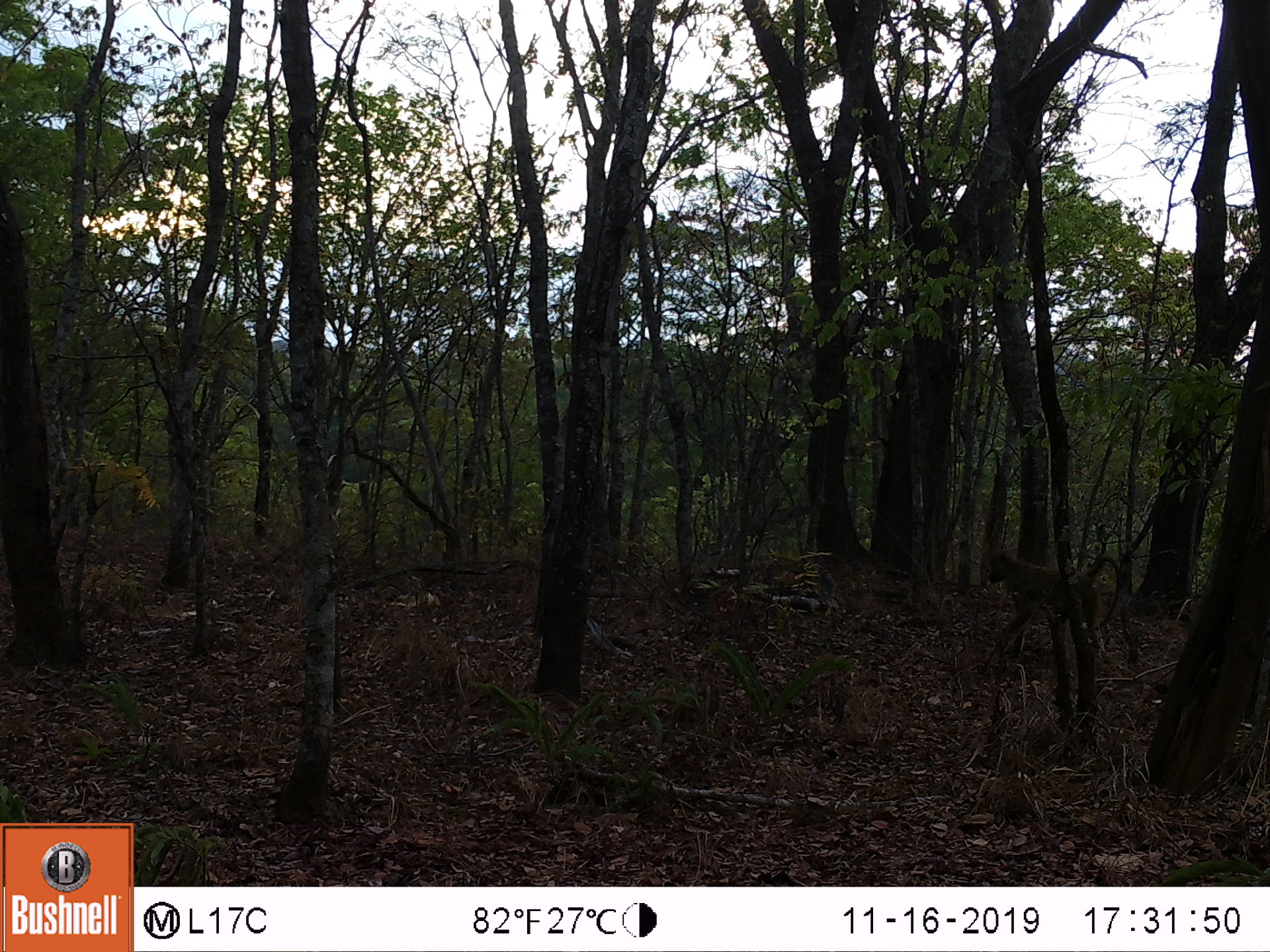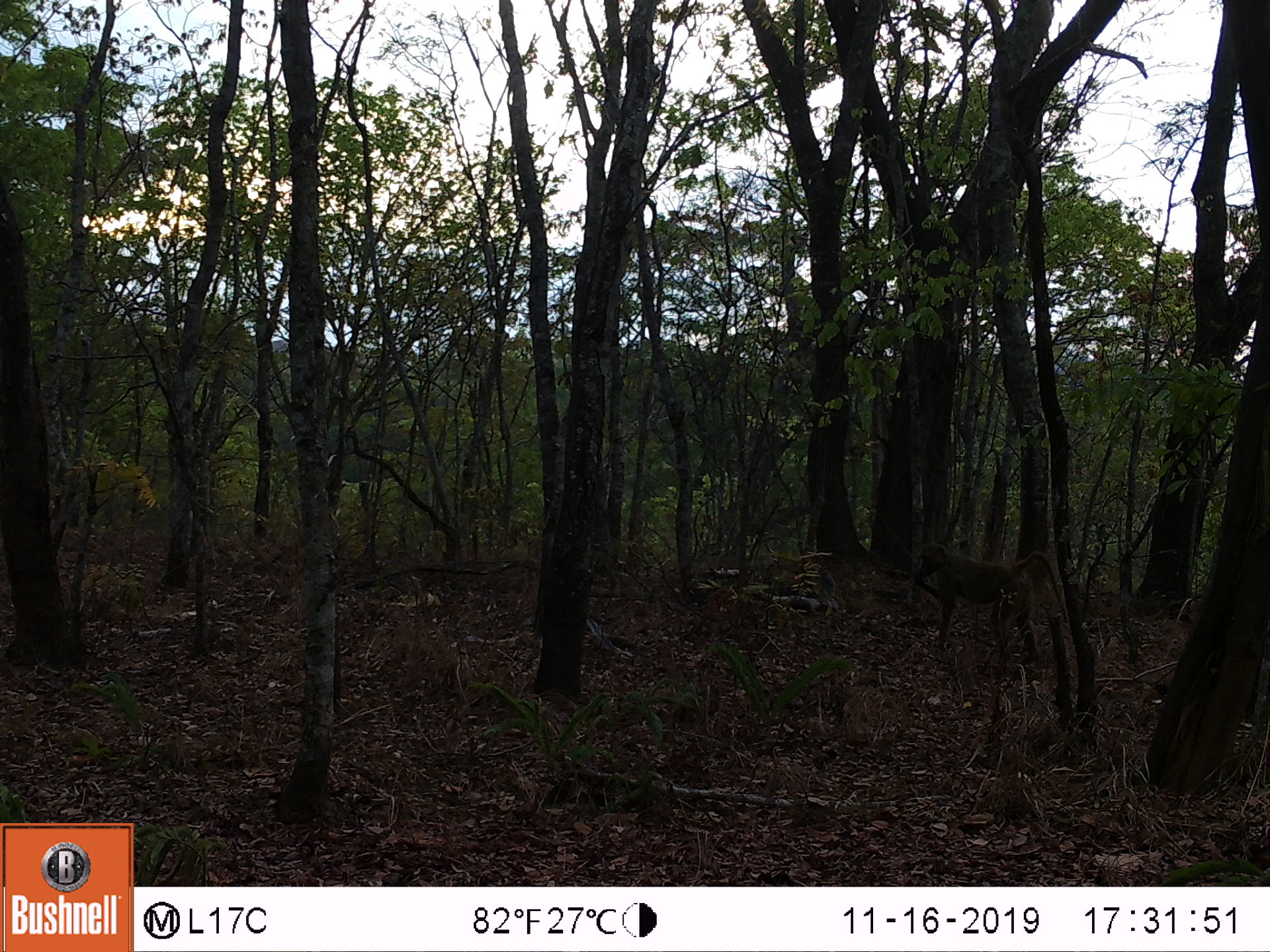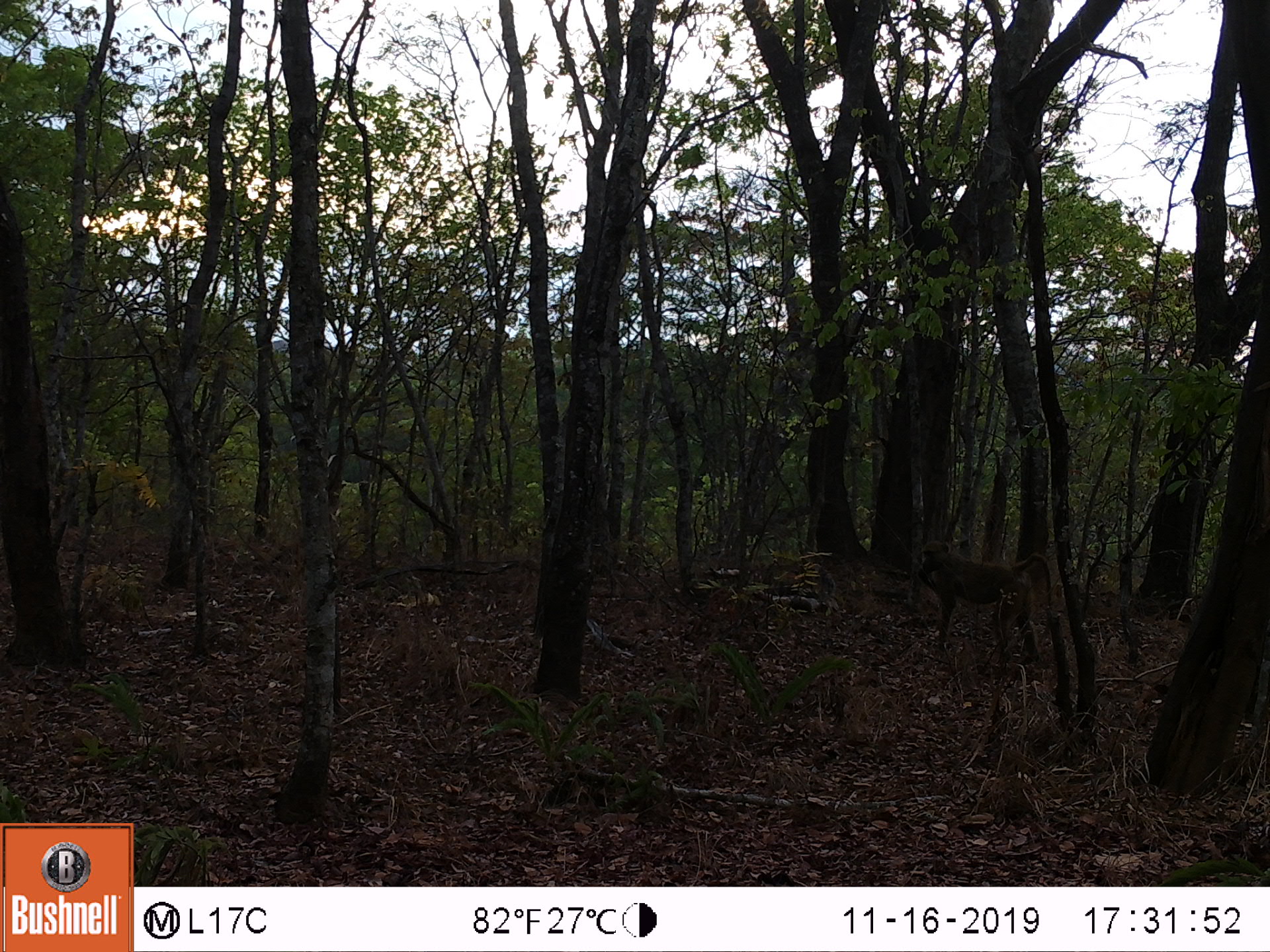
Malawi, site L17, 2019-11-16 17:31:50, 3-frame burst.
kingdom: Animalia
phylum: Chordata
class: Mammalia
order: Primates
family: Cercopithecidae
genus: Papio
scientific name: Papio cynocephalus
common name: yellow baboon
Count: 1.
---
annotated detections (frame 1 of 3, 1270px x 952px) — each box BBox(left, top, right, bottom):
yellow baboon: BBox(980, 542, 1123, 665)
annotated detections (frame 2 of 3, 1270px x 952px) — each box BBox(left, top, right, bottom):
yellow baboon: BBox(910, 538, 1067, 663)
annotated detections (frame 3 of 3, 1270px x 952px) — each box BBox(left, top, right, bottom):
yellow baboon: BBox(909, 537, 1056, 668)